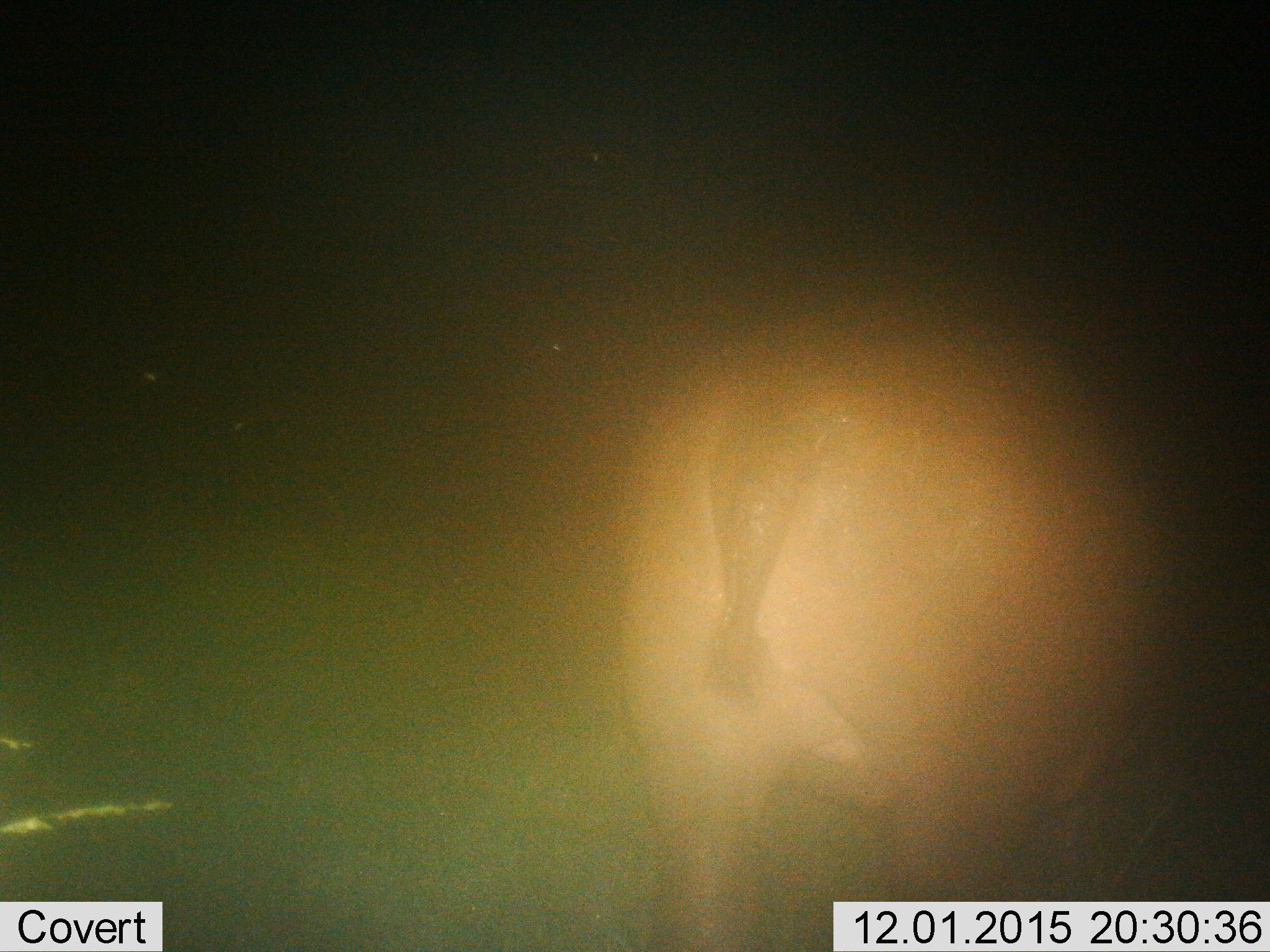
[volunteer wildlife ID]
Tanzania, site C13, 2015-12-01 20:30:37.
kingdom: Animalia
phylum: Chordata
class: Mammalia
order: Artiodactyla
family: Hippopotamidae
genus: Hippopotamus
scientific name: Hippopotamus amphibius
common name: hippopotamus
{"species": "hippopotamus (Hippopotamus amphibius)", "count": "1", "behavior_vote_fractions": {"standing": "75%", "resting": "12%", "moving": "25%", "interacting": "0%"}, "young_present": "0%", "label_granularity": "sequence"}